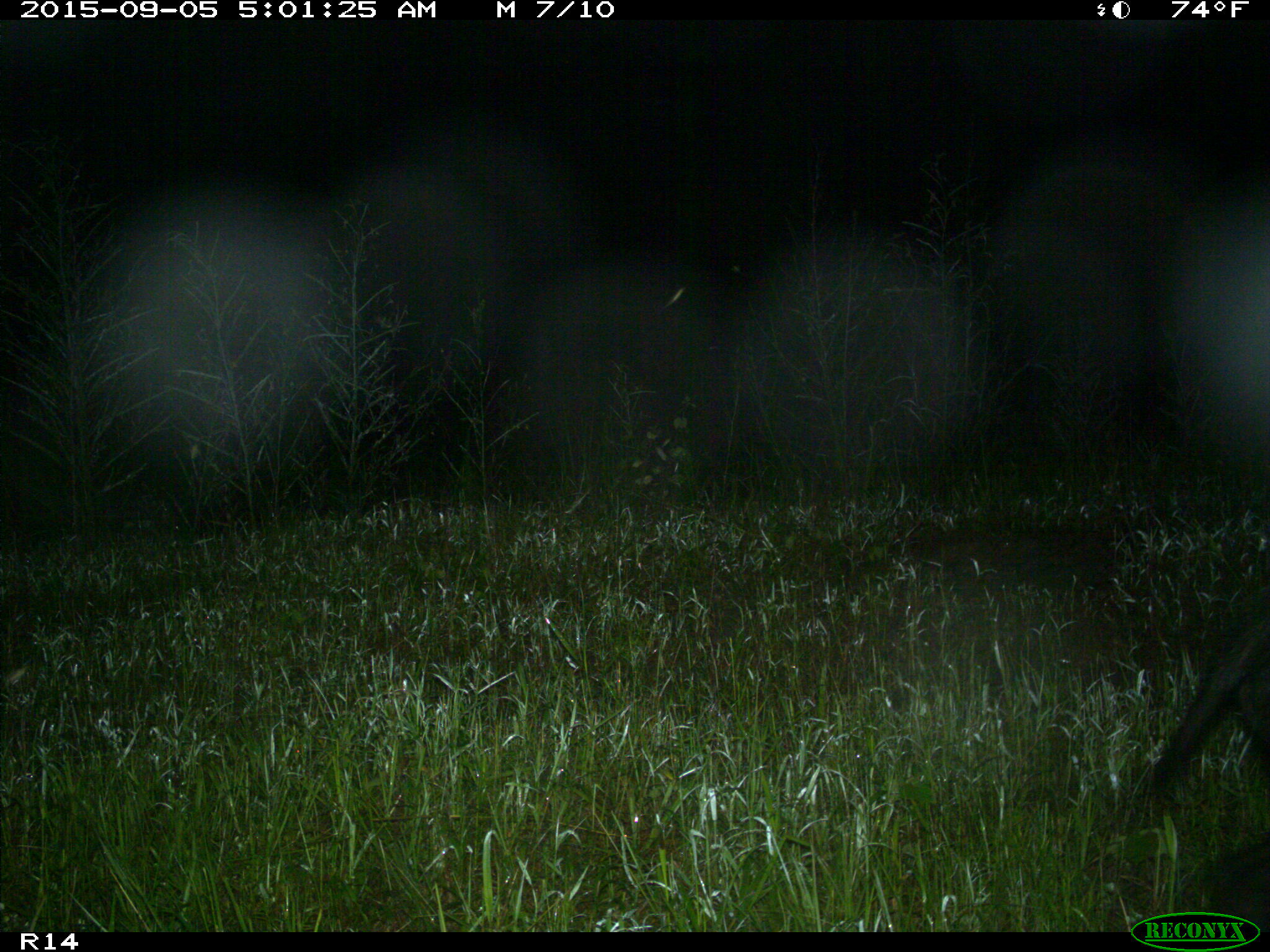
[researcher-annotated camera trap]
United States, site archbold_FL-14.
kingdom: Animalia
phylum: Chordata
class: Mammalia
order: Artiodactyla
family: Suidae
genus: Sus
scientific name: Sus scrofa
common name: wild boar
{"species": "Sus scrofa (wild boar)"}